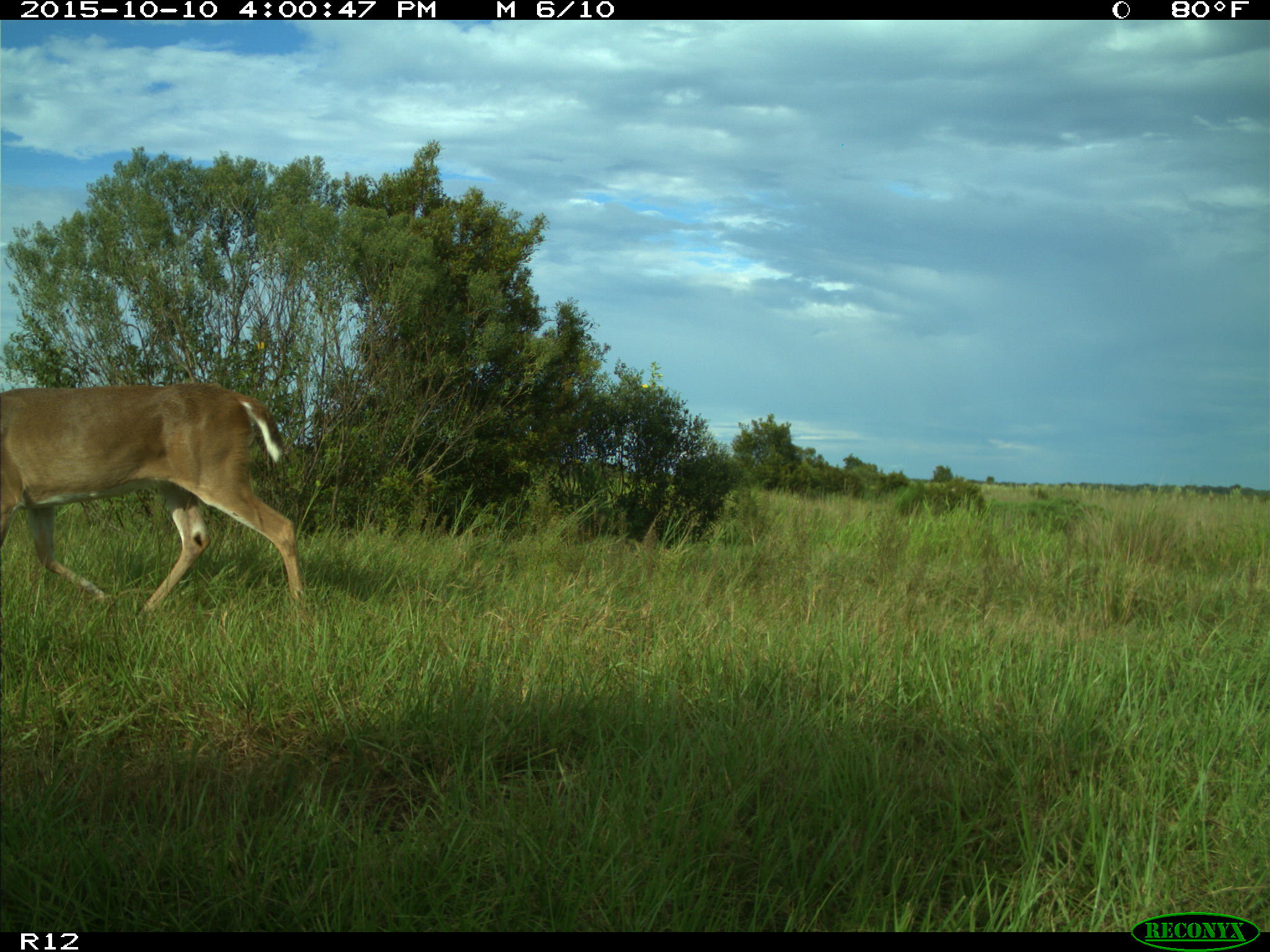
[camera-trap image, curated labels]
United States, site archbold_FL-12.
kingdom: Animalia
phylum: Chordata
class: Mammalia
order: Artiodactyla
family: Cervidae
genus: Odocoileus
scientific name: Odocoileus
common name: deer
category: unidentified deer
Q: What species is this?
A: Unidentified deer (deer) (Odocoileus).